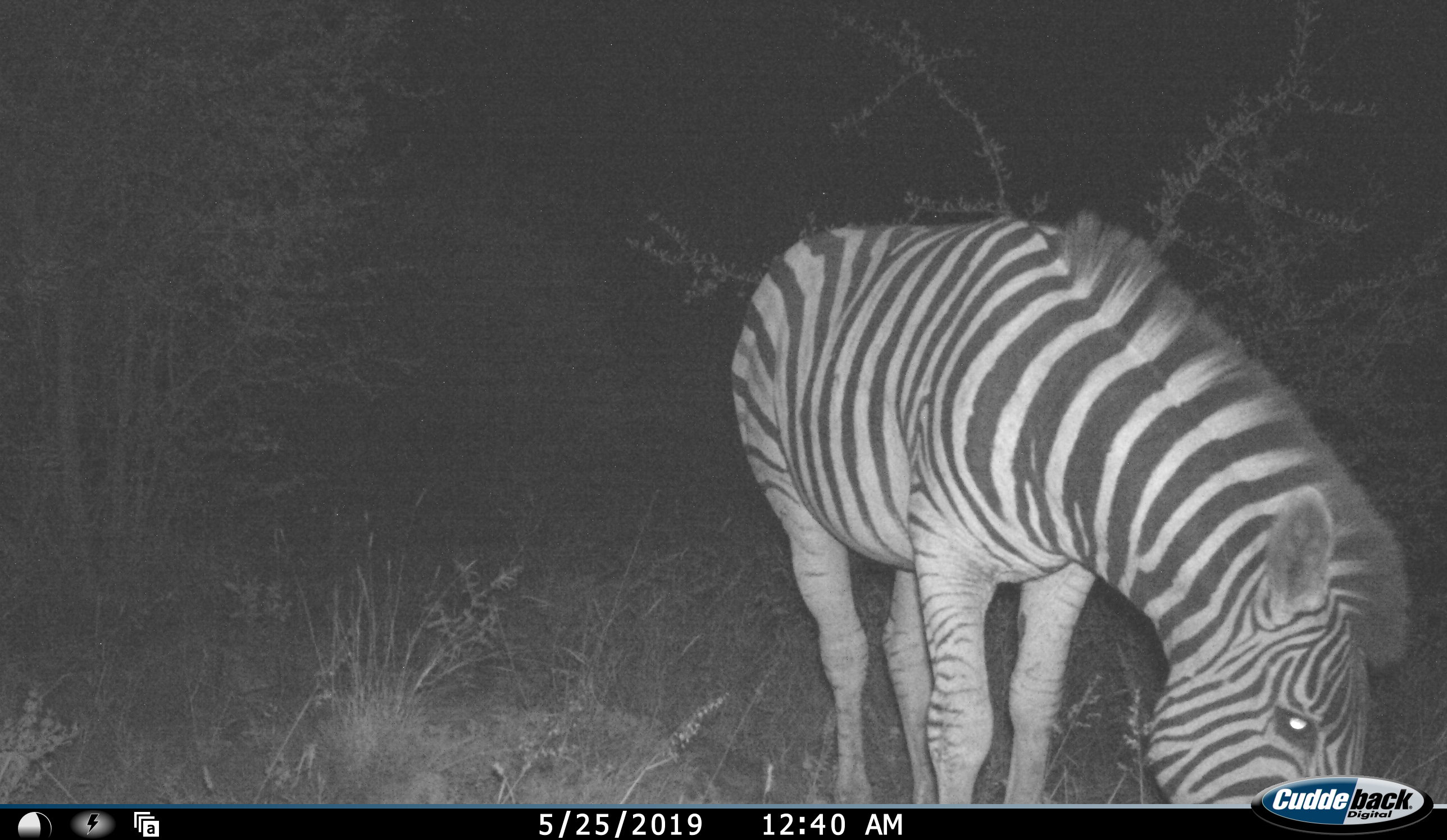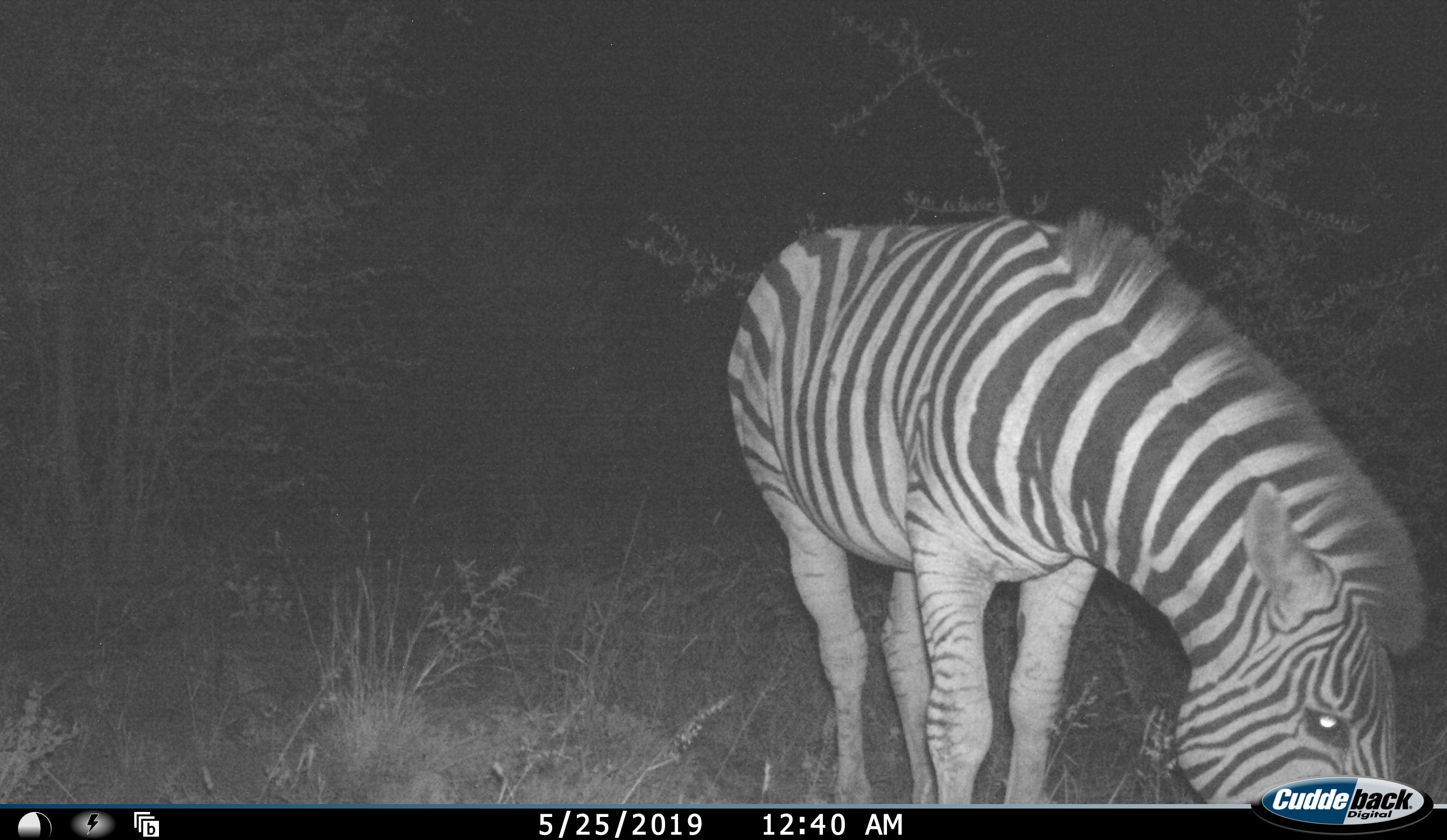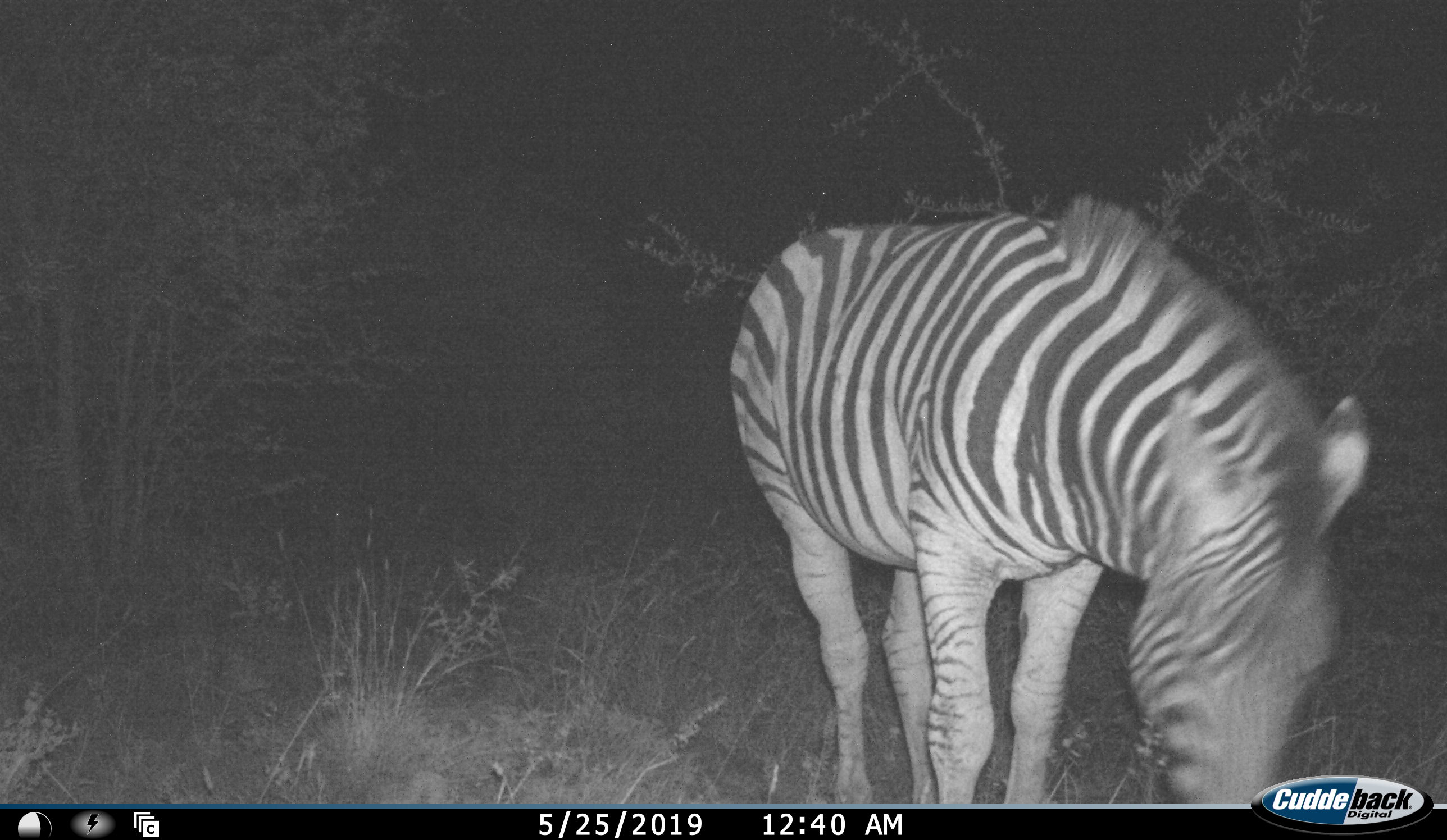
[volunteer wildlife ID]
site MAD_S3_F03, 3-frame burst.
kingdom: Animalia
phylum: Chordata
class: Mammalia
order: Perissodactyla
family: Equidae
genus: Equus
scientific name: Equus quagga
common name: plains zebra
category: zebraplains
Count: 1.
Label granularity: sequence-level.